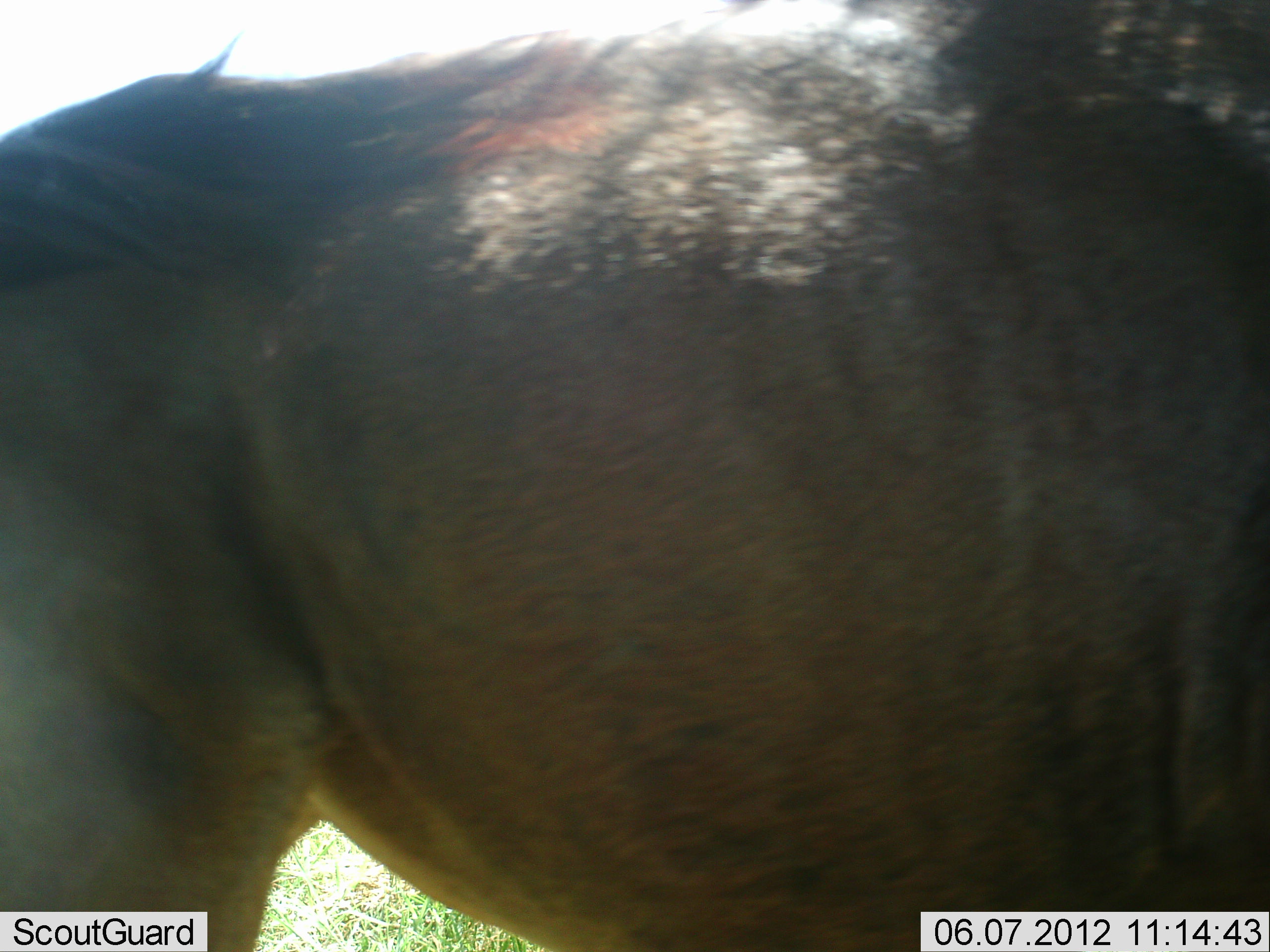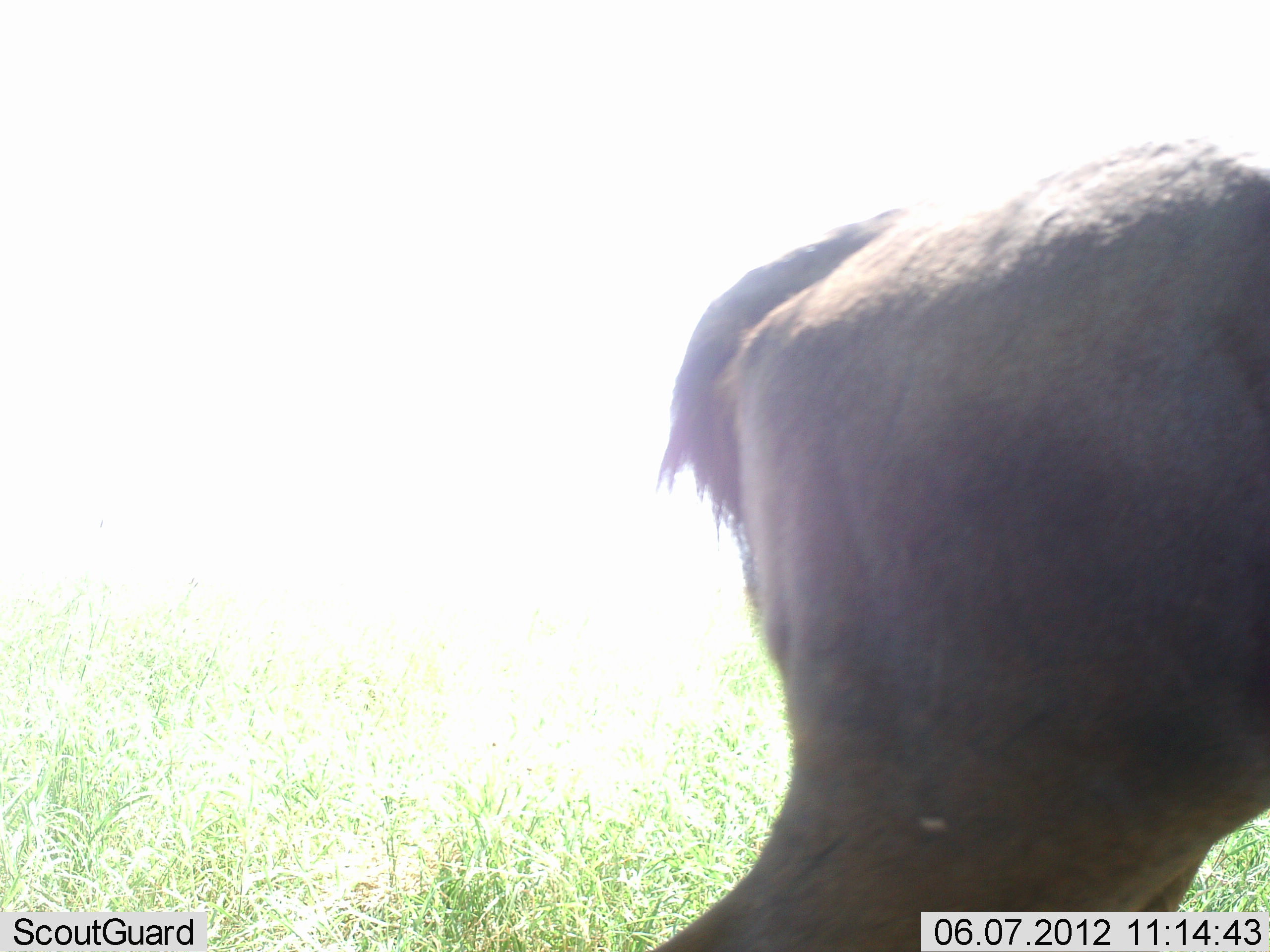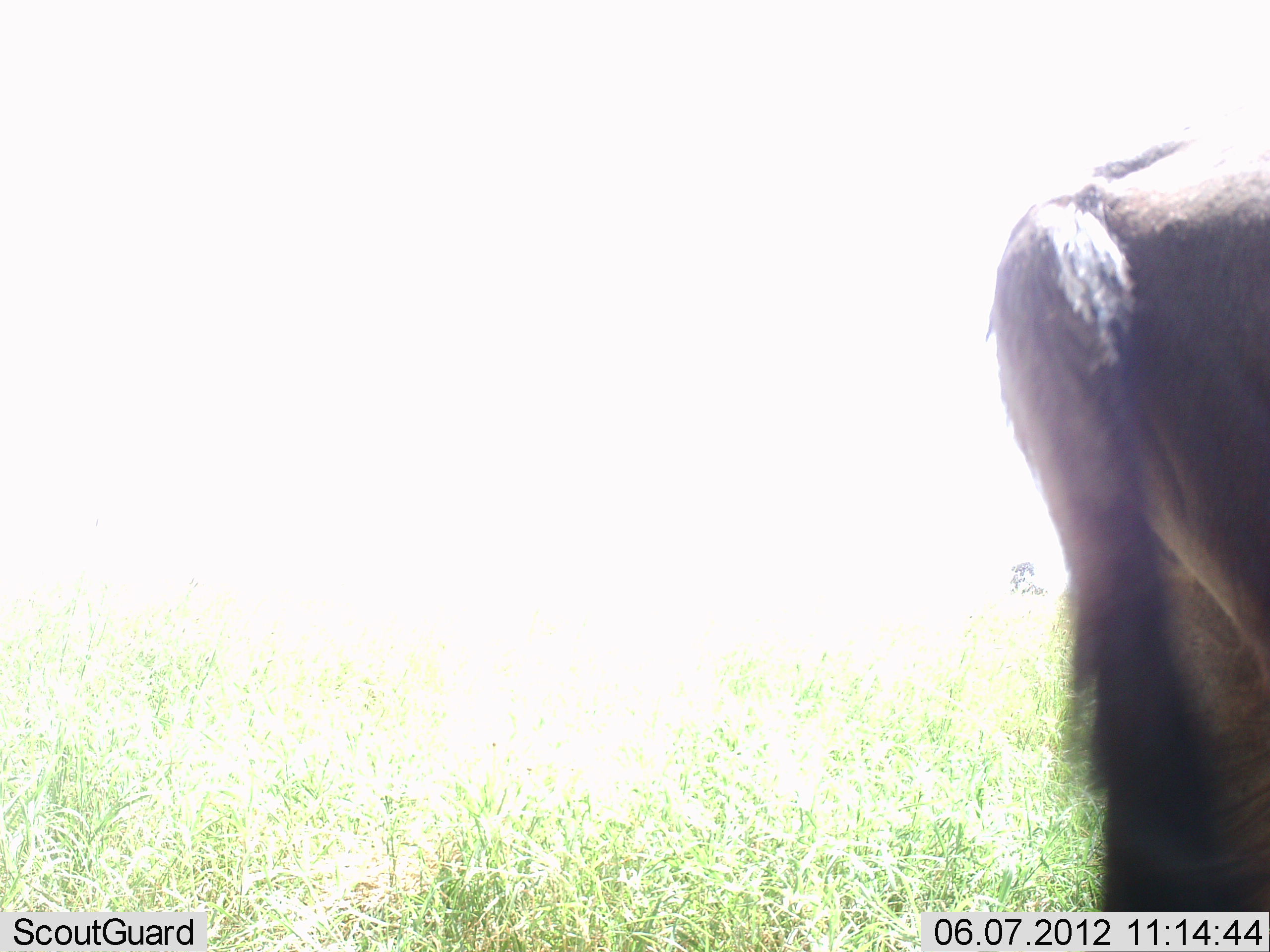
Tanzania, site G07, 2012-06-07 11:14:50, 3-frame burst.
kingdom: Animalia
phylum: Chordata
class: Mammalia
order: Artiodactyla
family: Bovidae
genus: Connochaetes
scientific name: Connochaetes taurinus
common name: blue wildebeest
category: wildebeest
Wildebeest (blue wildebeest) (Connochaetes taurinus), count 1. Behavior (volunteer vote fractions): standing 0%, resting 0%, moving 100%, interacting 0%. Young present (vote fraction): 0%. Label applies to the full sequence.